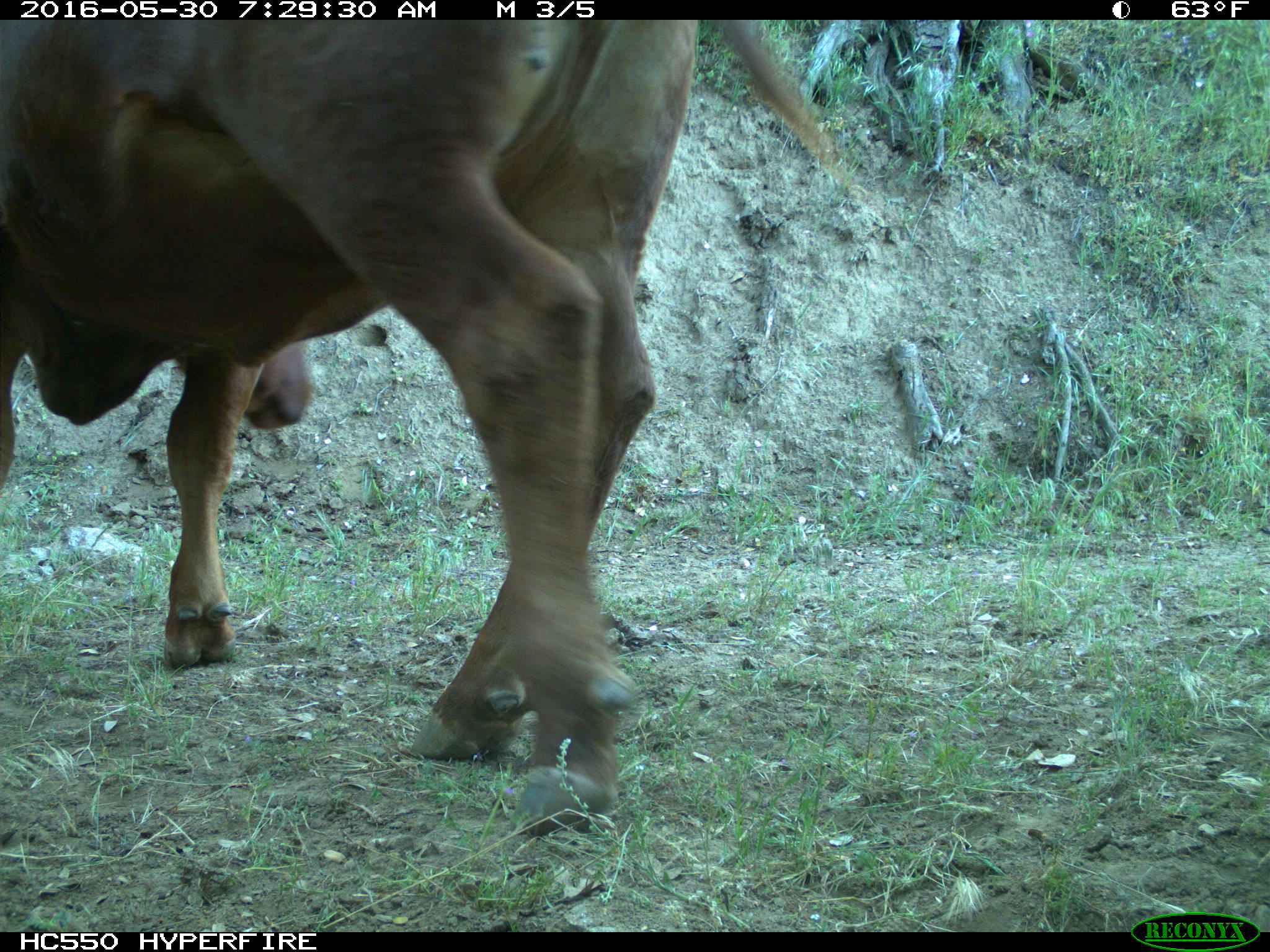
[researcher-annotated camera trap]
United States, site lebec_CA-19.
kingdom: Animalia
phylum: Chordata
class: Mammalia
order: Artiodactyla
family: Bovidae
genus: Bos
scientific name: Bos taurus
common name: domestic cow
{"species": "Bos taurus (domestic cow)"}